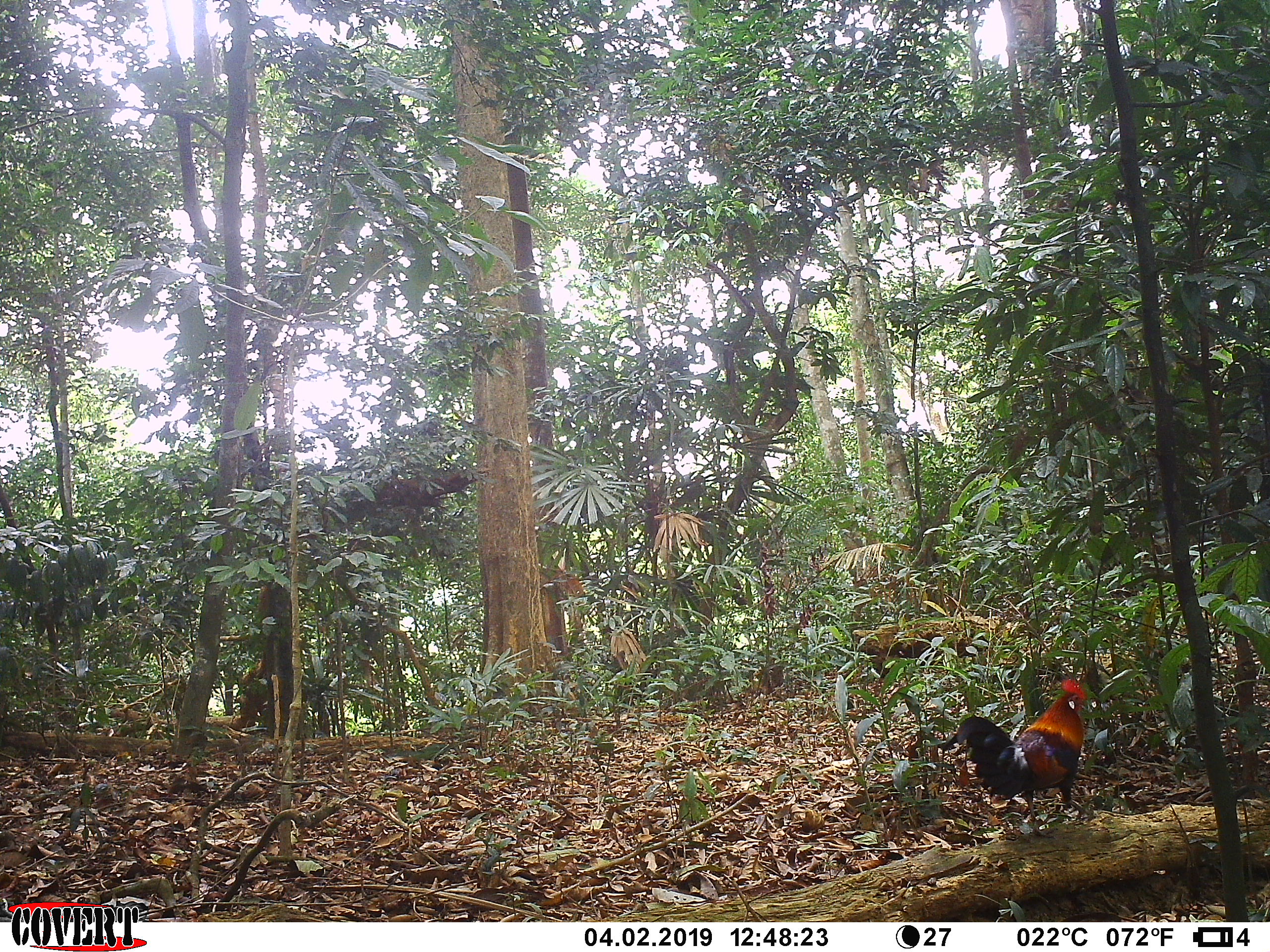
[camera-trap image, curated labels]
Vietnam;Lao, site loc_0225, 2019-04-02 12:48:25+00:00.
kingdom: Animalia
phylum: Chordata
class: Aves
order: Galliformes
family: Phasianidae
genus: Gallus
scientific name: Gallus gallus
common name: red junglefowl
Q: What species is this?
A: Red junglefowl (Gallus gallus).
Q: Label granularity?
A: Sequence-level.